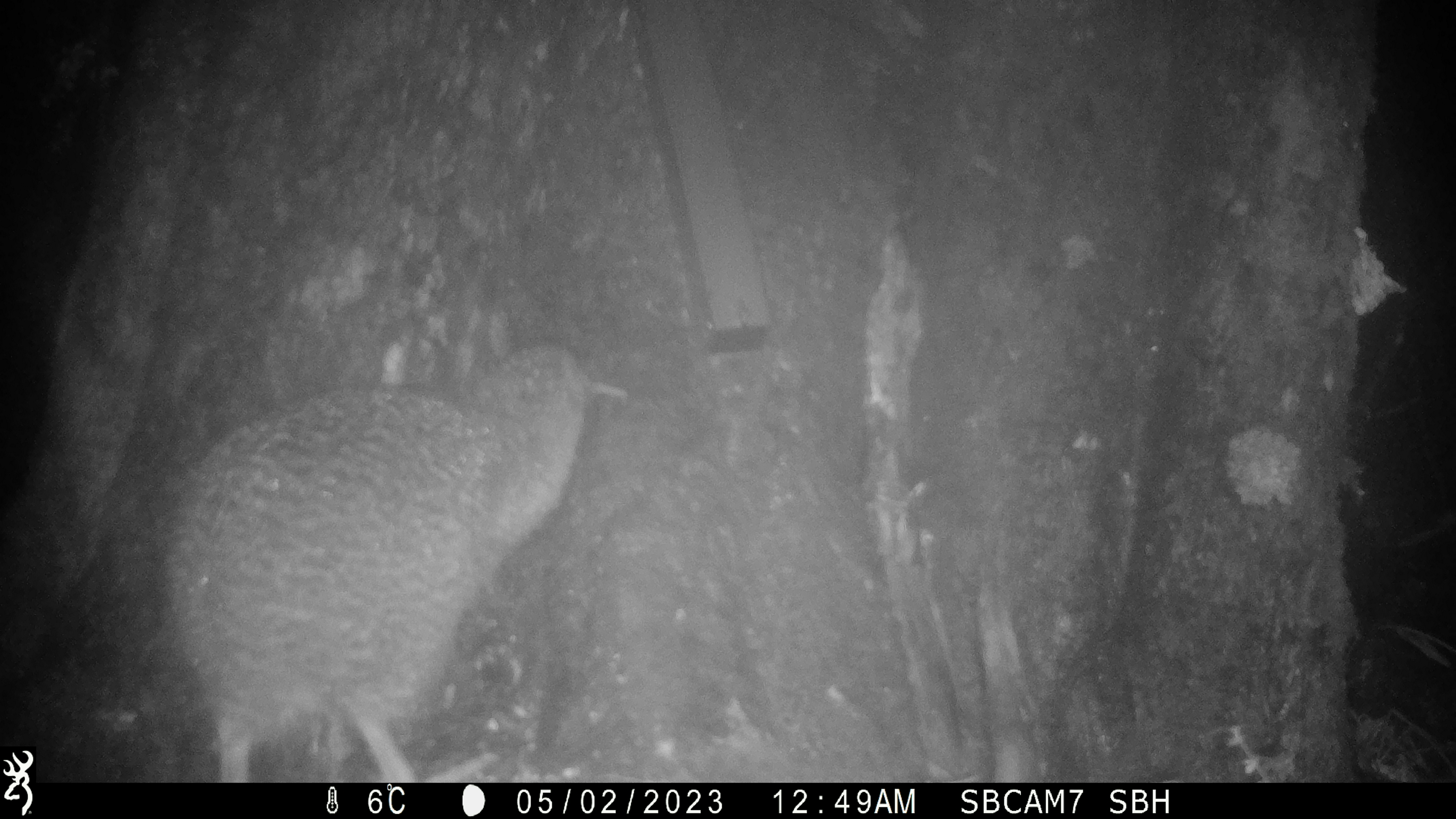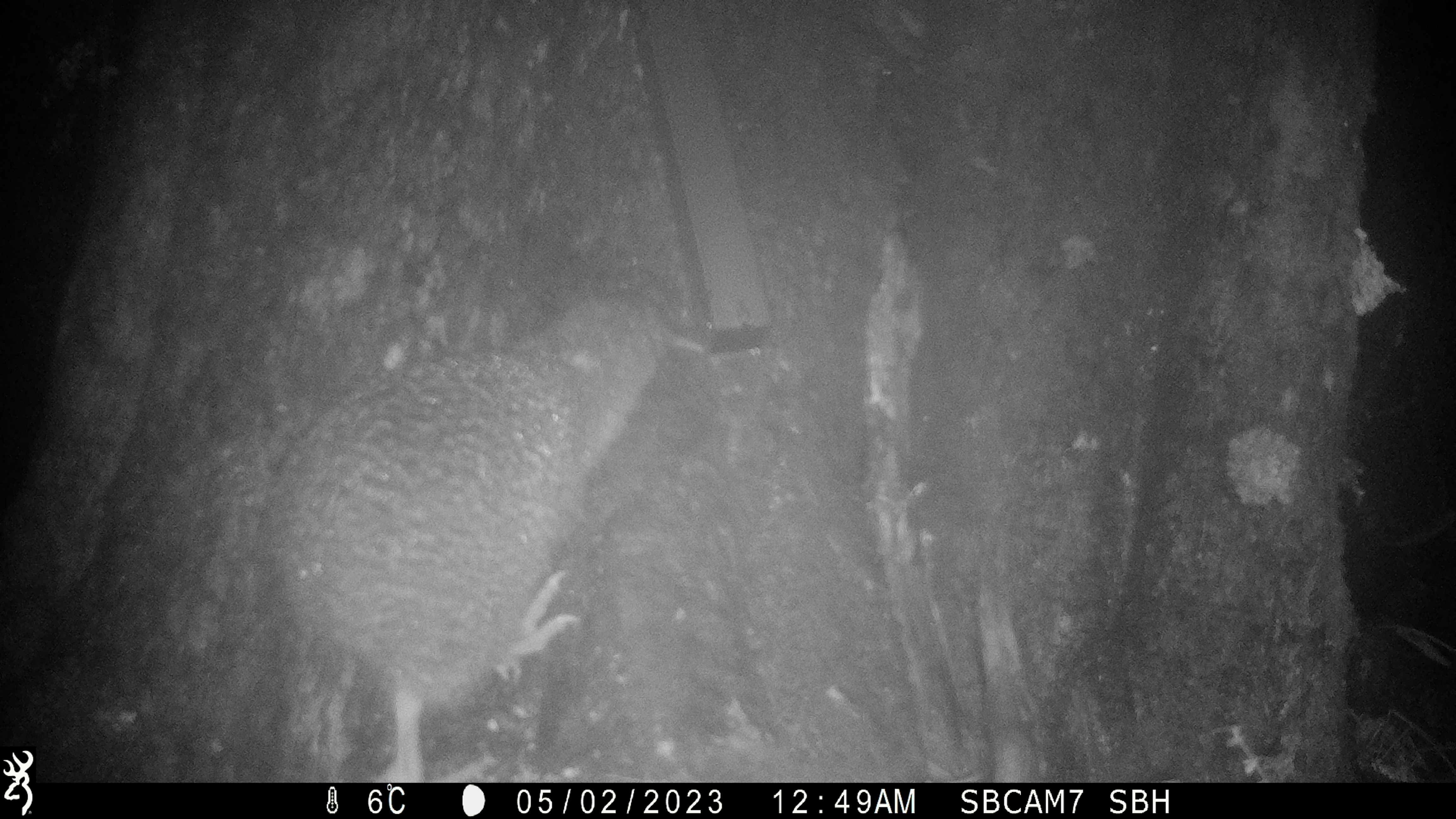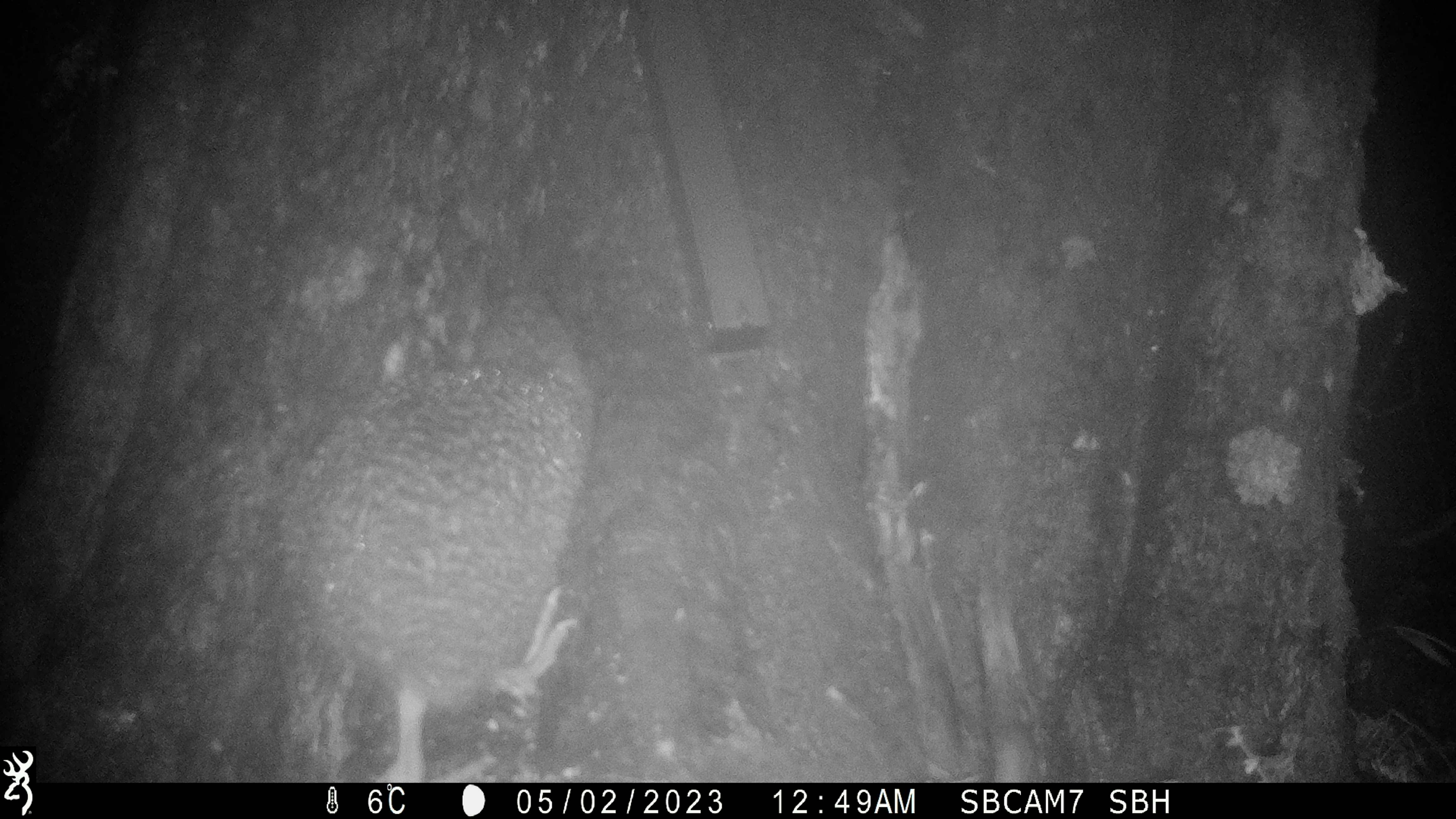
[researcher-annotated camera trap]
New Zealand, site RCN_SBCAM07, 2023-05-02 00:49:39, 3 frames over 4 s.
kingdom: Animalia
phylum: Chordata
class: Aves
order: Apterygiformes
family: Apterygidae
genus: Apteryx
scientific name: Apteryx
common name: kiwi